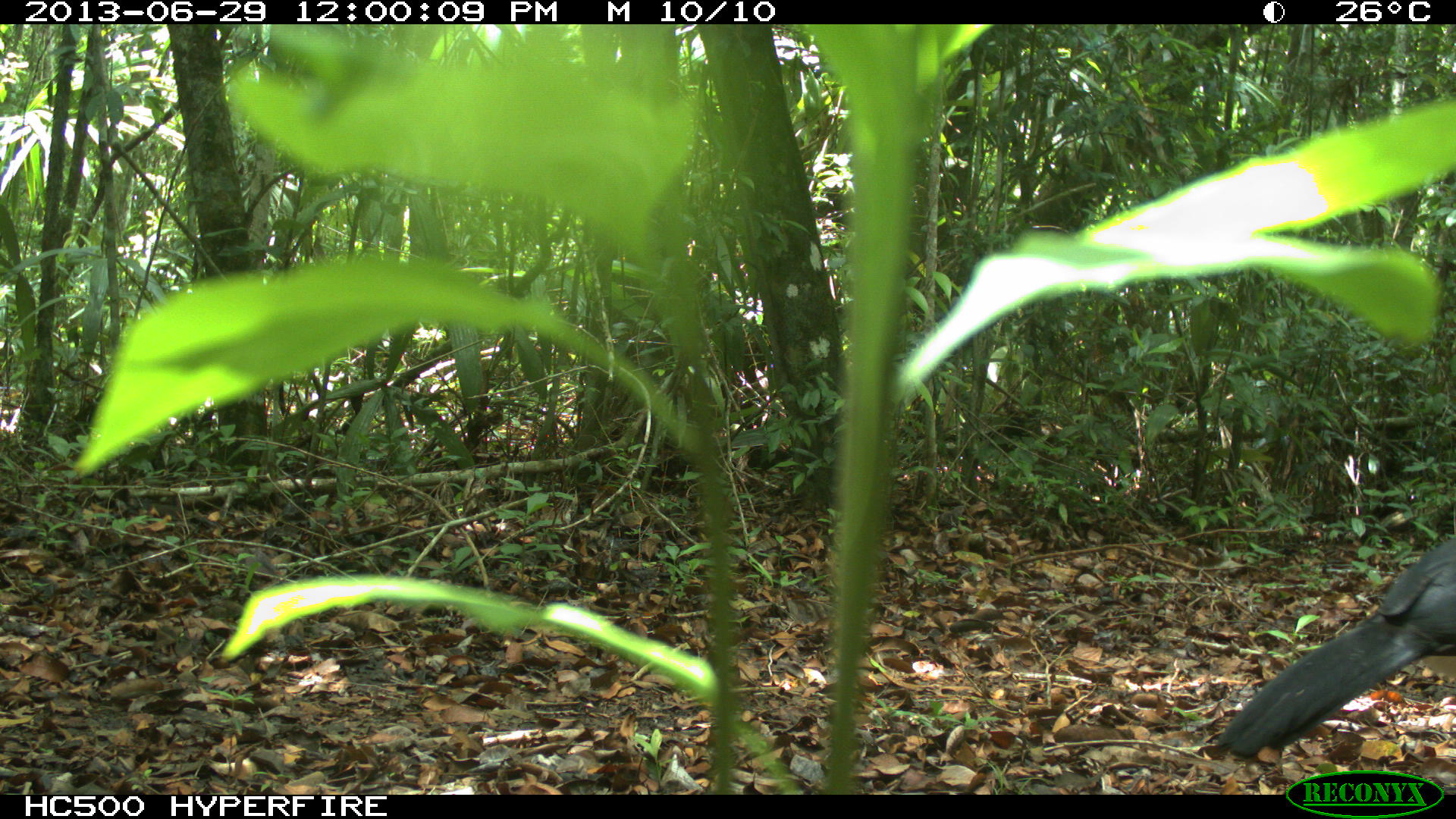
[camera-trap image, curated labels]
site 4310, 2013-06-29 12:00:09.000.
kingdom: Animalia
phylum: Chordata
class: Aves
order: Galliformes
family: Cracidae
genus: Crax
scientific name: Crax rubra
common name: great curassow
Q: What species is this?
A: Crax rubra (great curassow).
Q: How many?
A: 1.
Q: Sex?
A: Male.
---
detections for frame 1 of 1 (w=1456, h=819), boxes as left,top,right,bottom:
crax rubra: 1216,535,1456,766